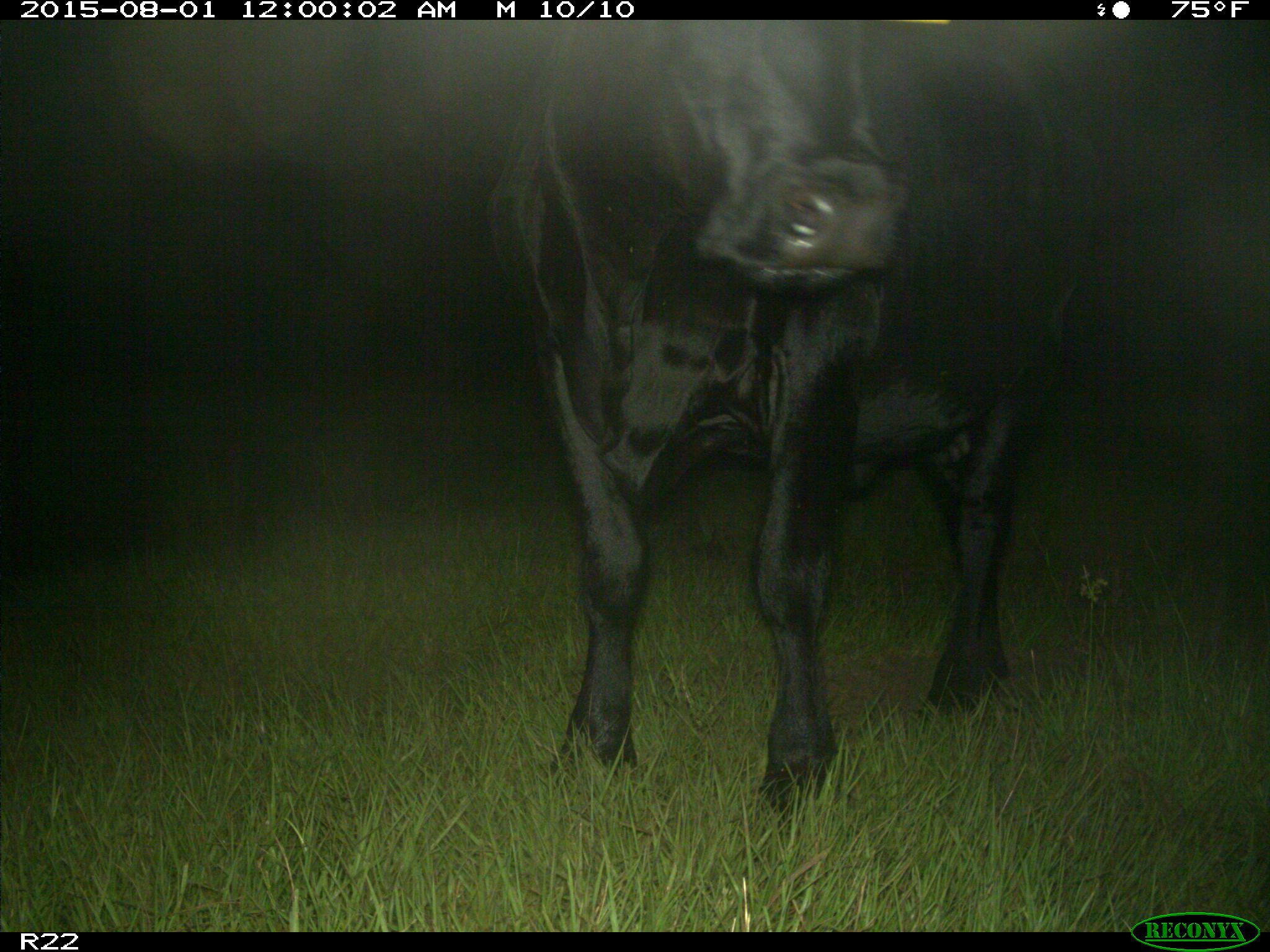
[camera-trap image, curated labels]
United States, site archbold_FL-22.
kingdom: Animalia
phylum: Chordata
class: Mammalia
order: Artiodactyla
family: Bovidae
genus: Bos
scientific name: Bos taurus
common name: domestic cow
Bos taurus (domestic cow).